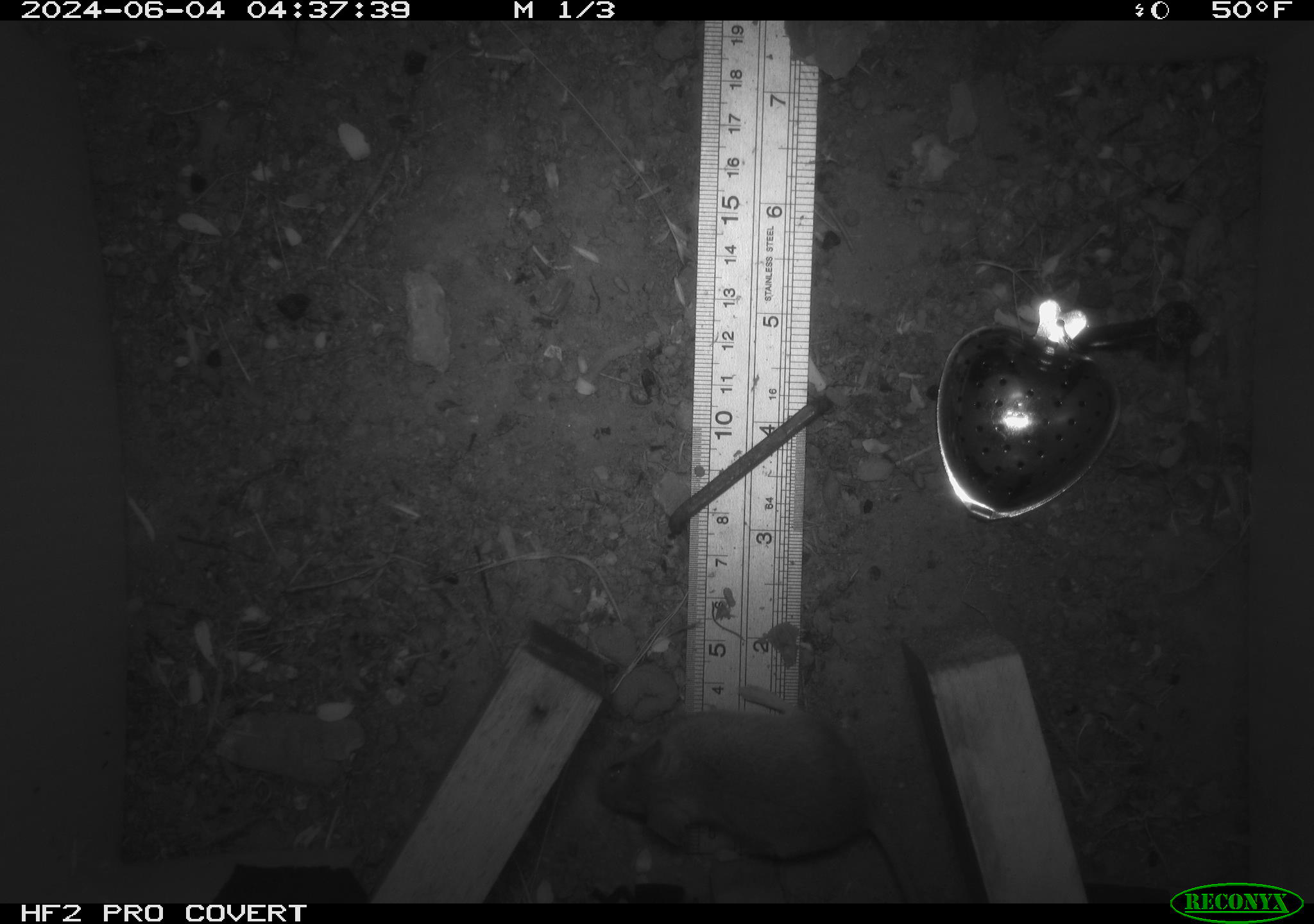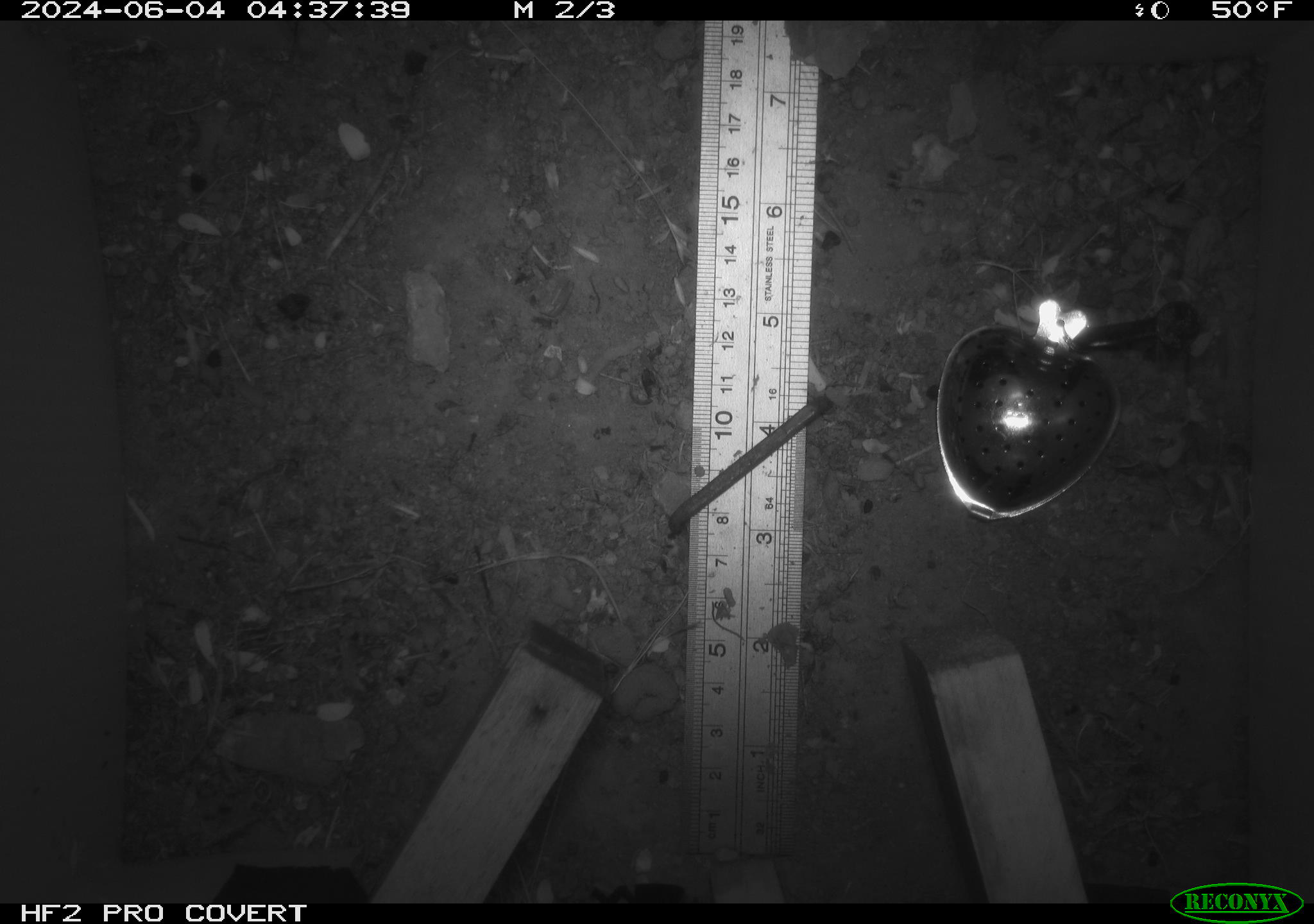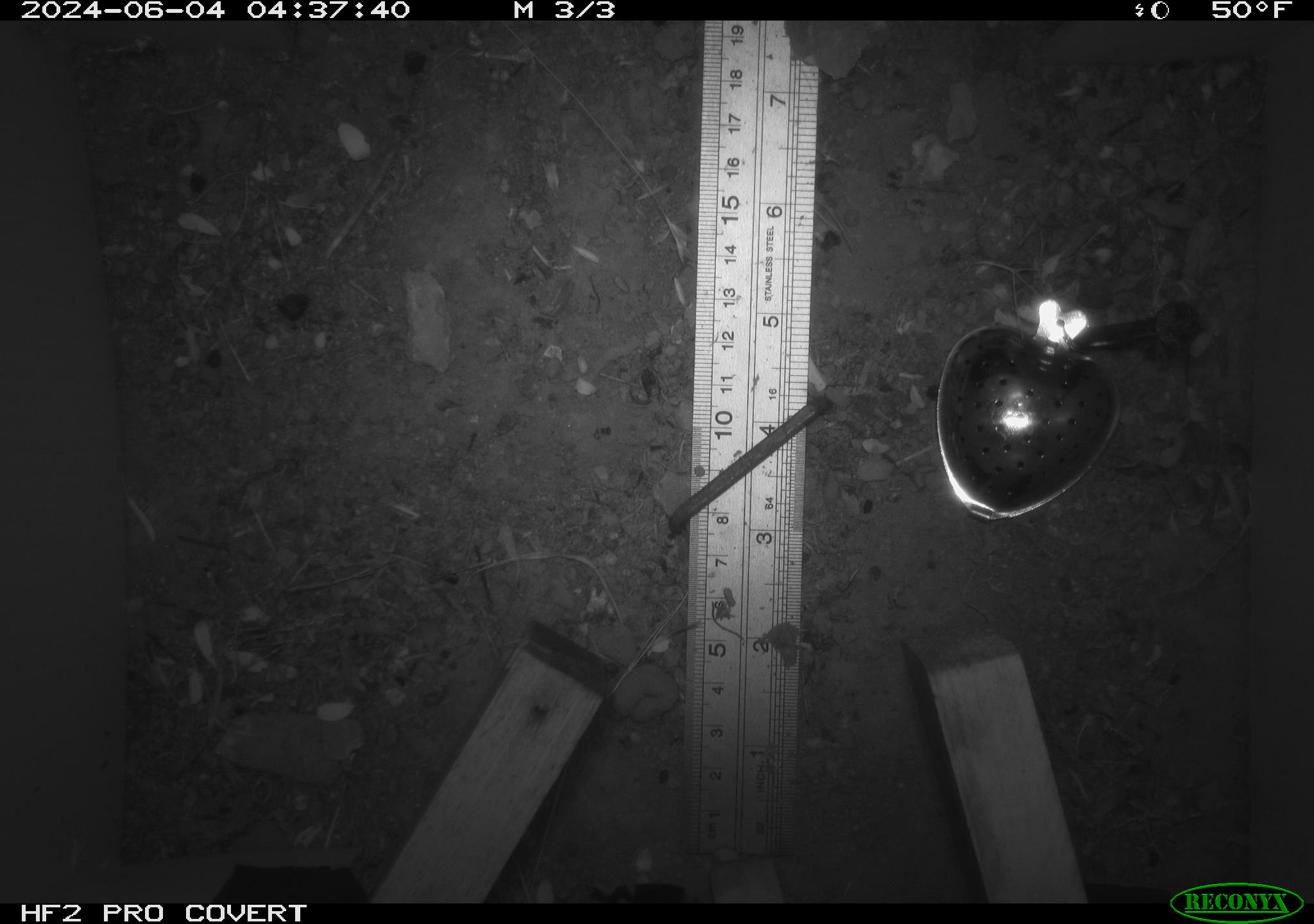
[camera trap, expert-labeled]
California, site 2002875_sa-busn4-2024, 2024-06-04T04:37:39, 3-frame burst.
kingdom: Animalia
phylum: Chordata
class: Mammalia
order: Rodentia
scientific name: Rodentia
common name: rodent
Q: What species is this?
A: Rodent (Rodentia).